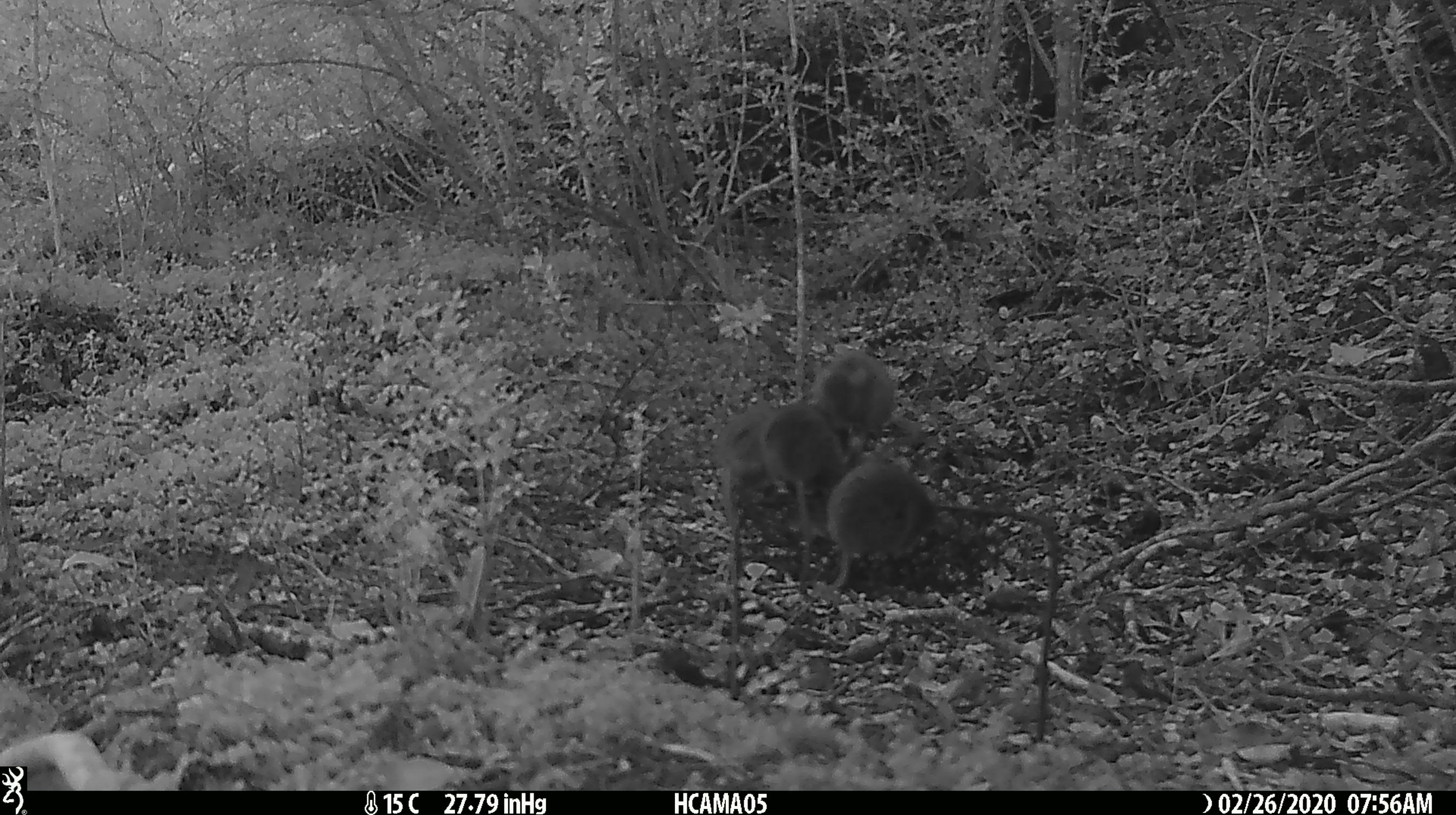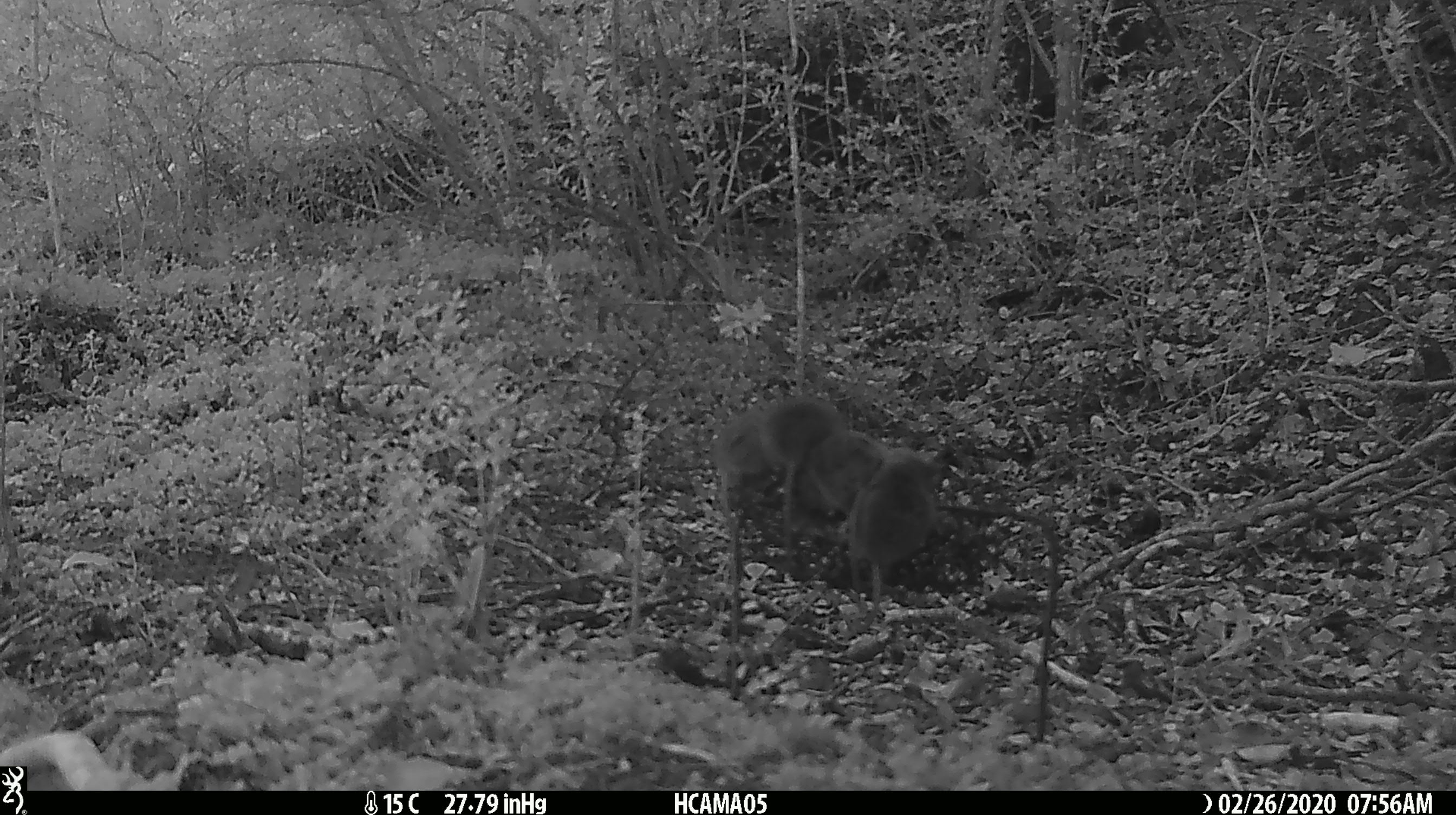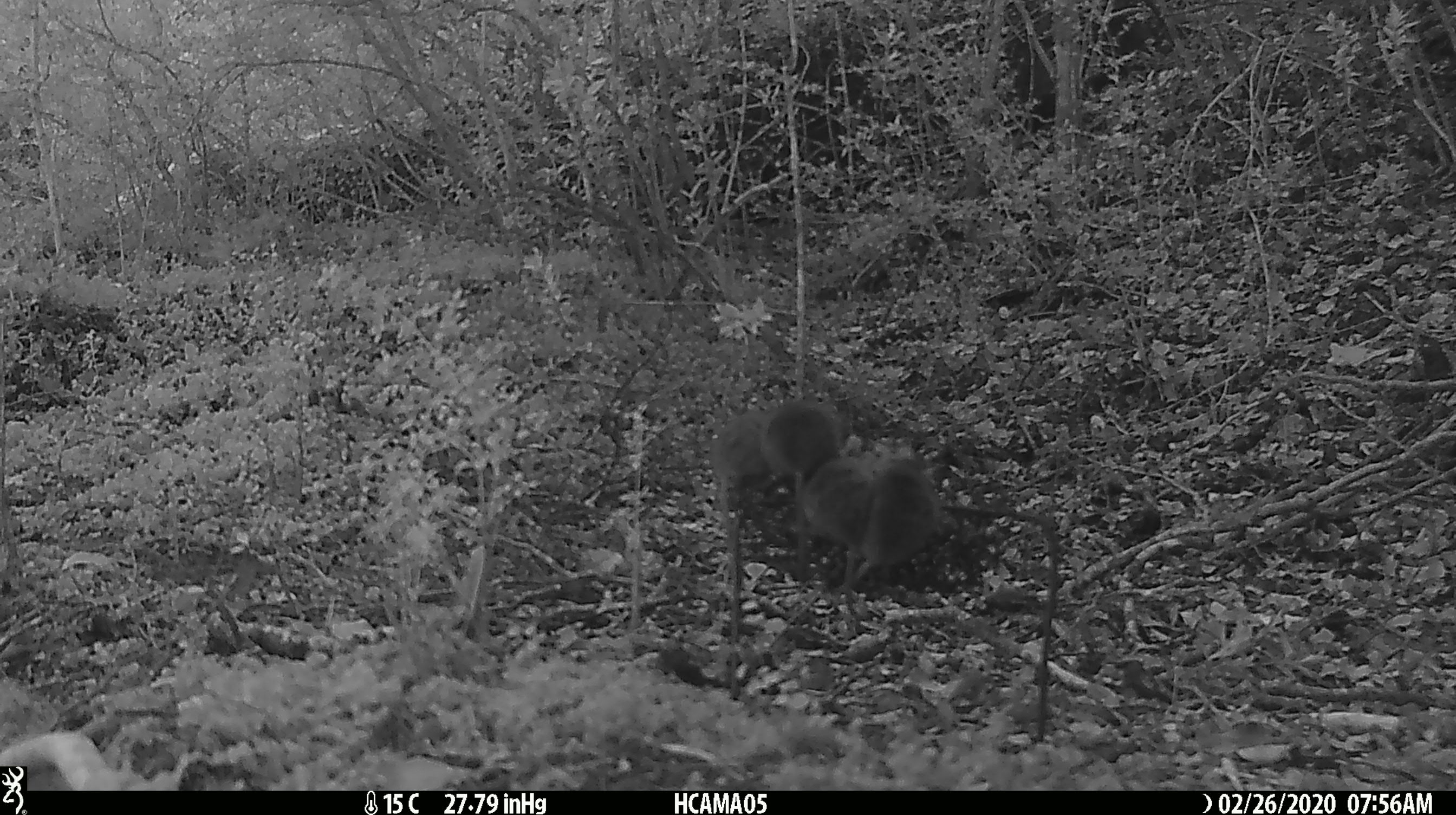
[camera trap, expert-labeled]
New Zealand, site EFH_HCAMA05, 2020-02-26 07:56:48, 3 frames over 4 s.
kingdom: Animalia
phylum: Chordata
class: Mammalia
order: Rodentia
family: Muridae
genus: Mus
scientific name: Mus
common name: mouse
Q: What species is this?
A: Mouse (Mus).